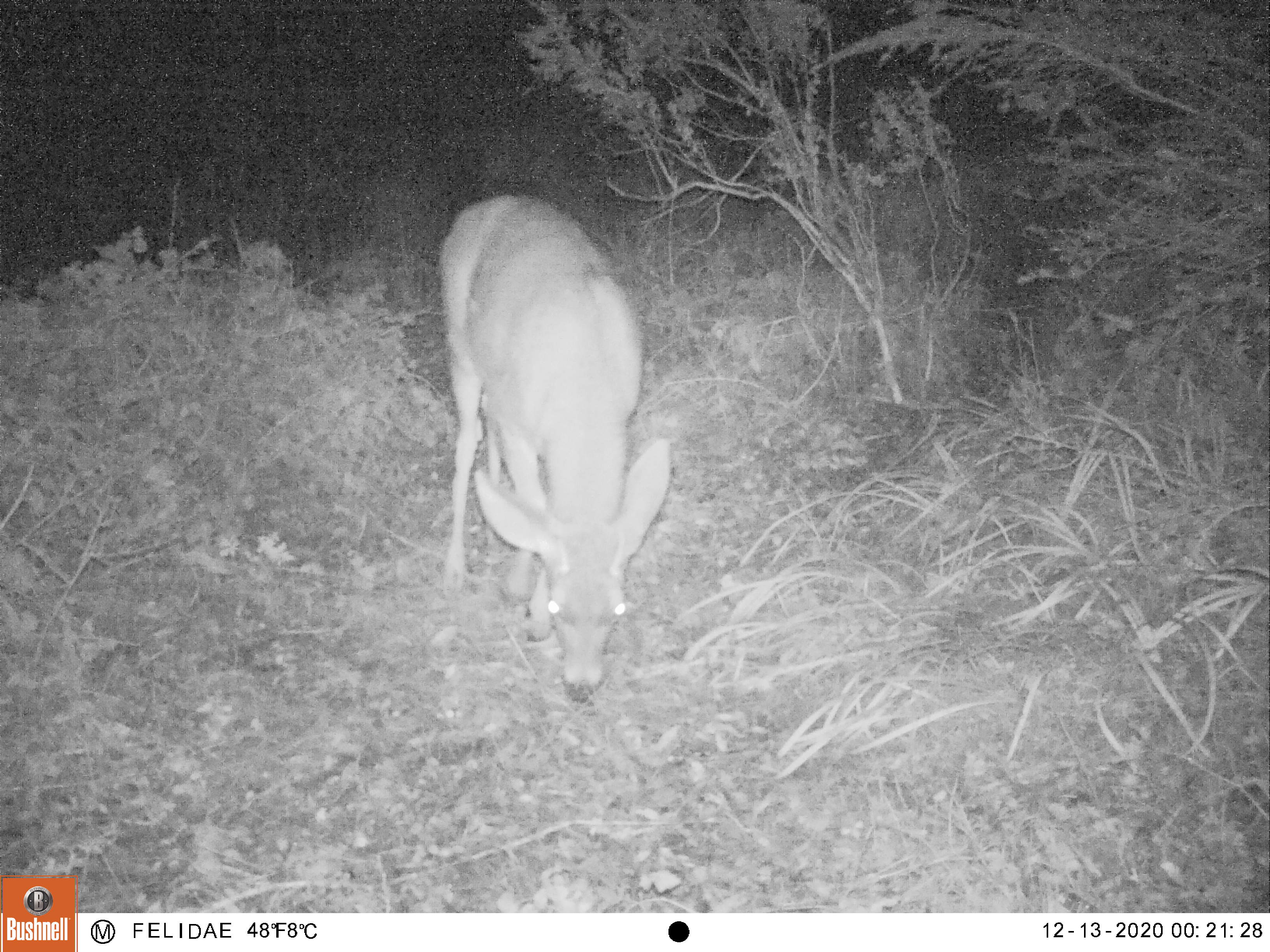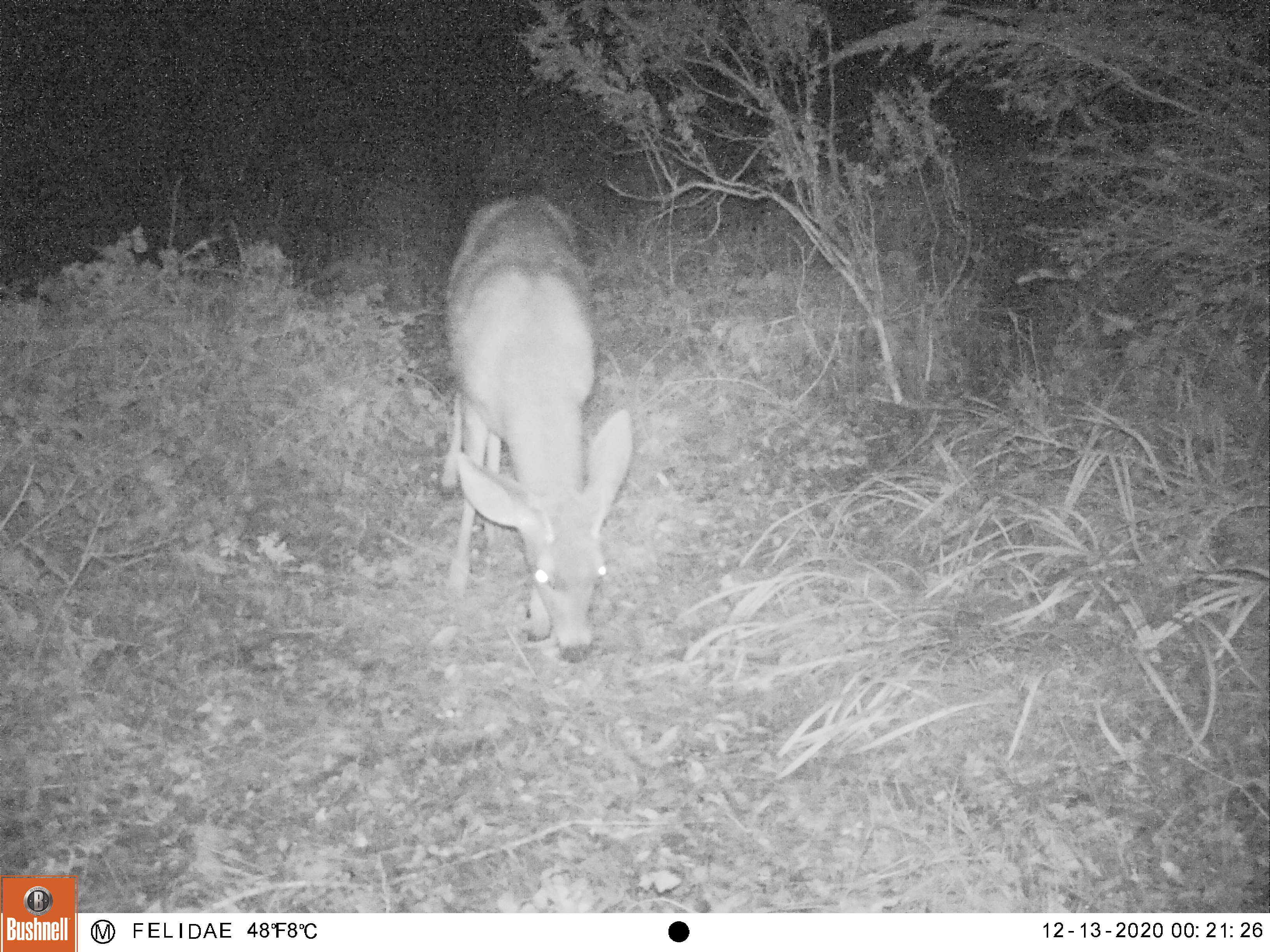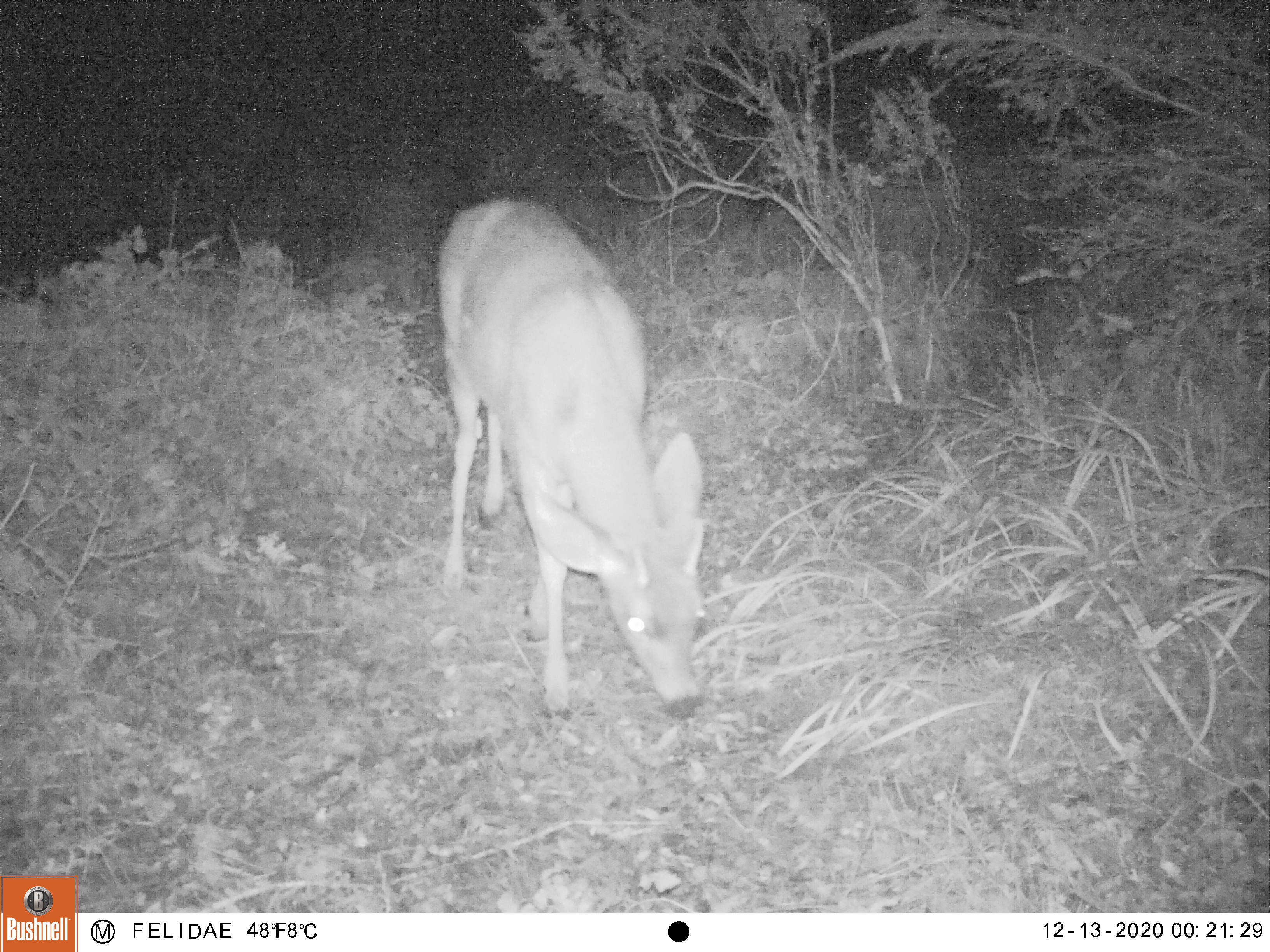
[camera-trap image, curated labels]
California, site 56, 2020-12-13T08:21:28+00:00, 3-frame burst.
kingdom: Animalia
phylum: Chordata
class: Mammalia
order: Artiodactyla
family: Cervidae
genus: Odocoileus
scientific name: Odocoileus hemionus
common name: mule deer